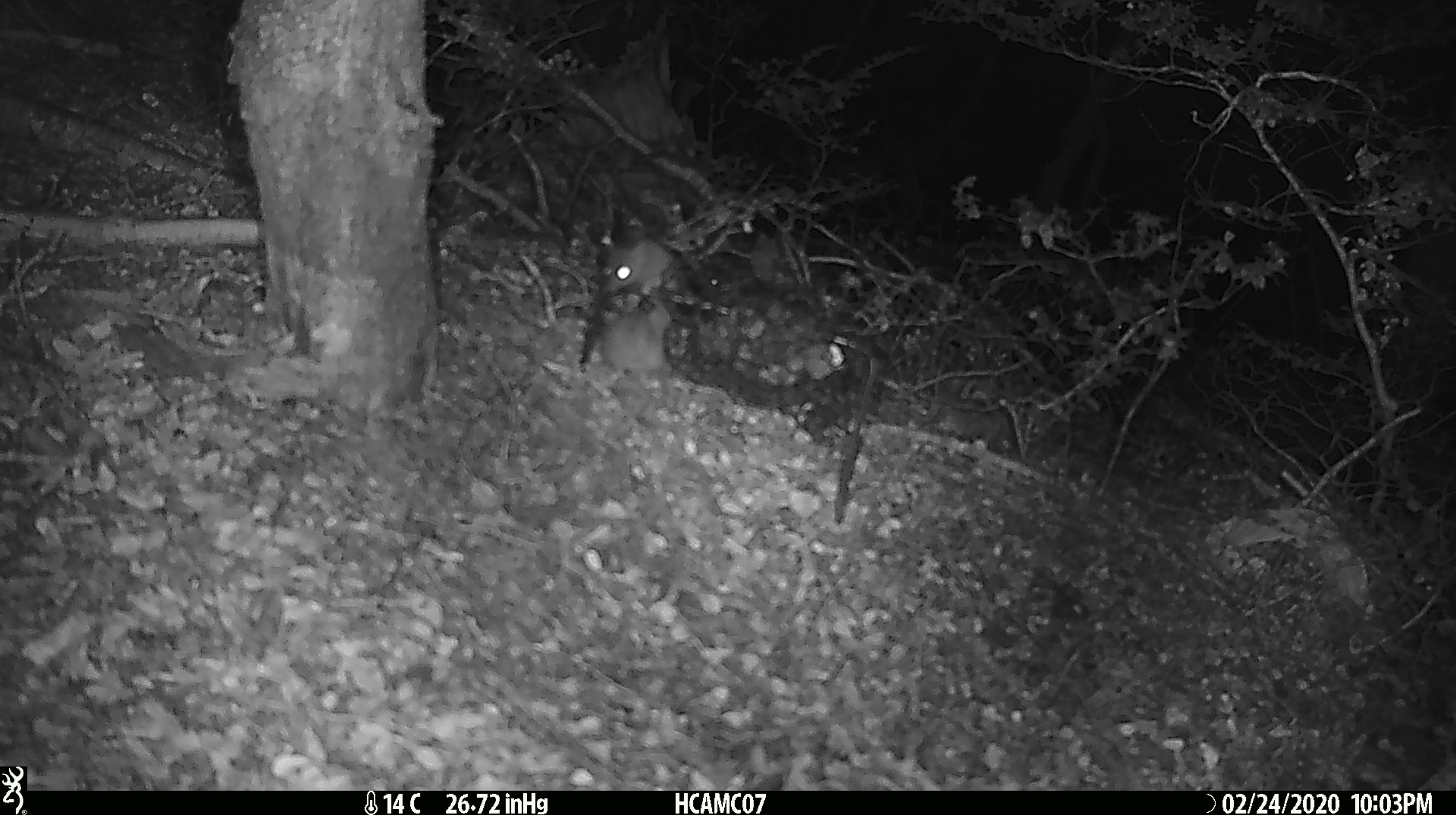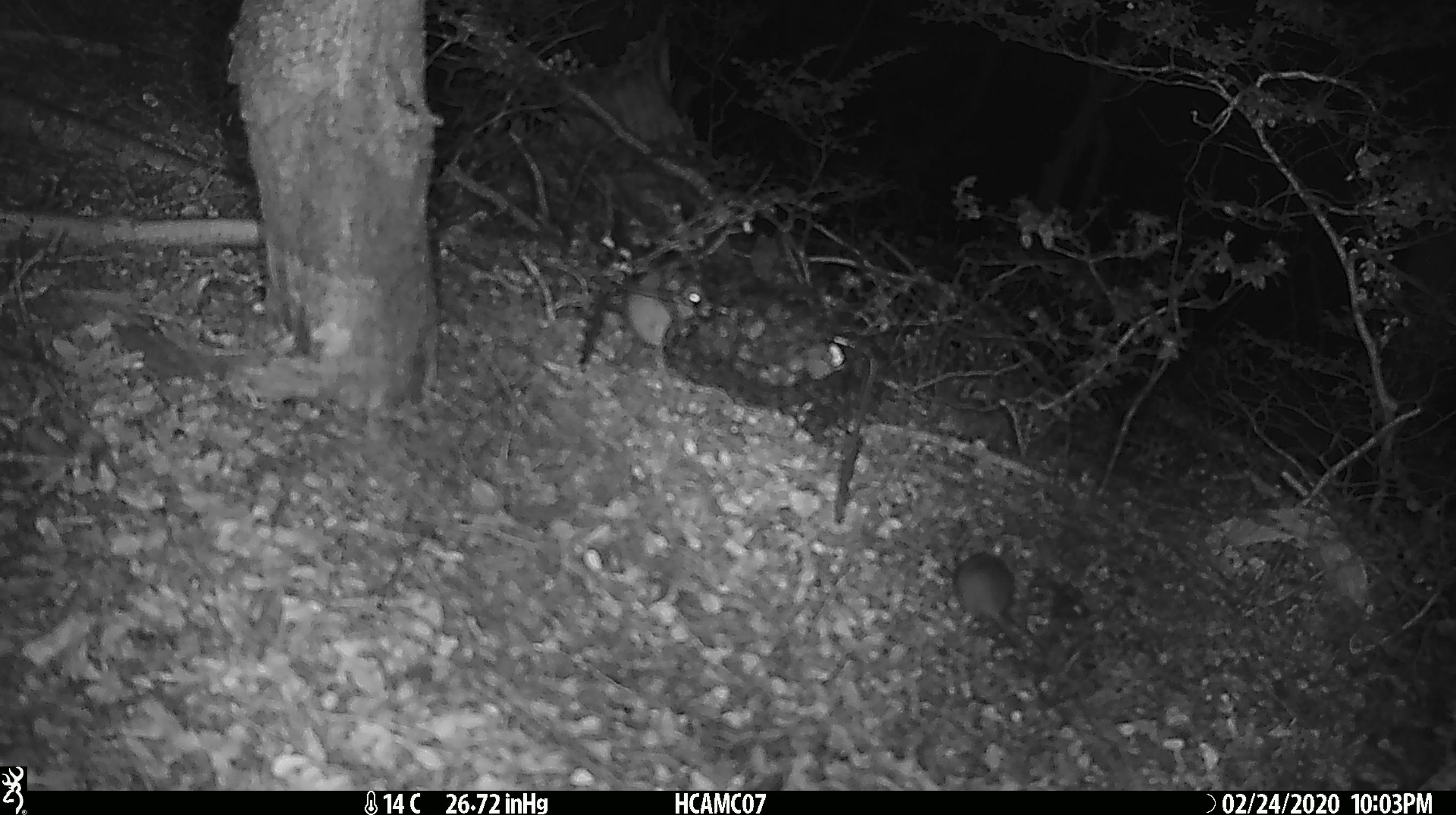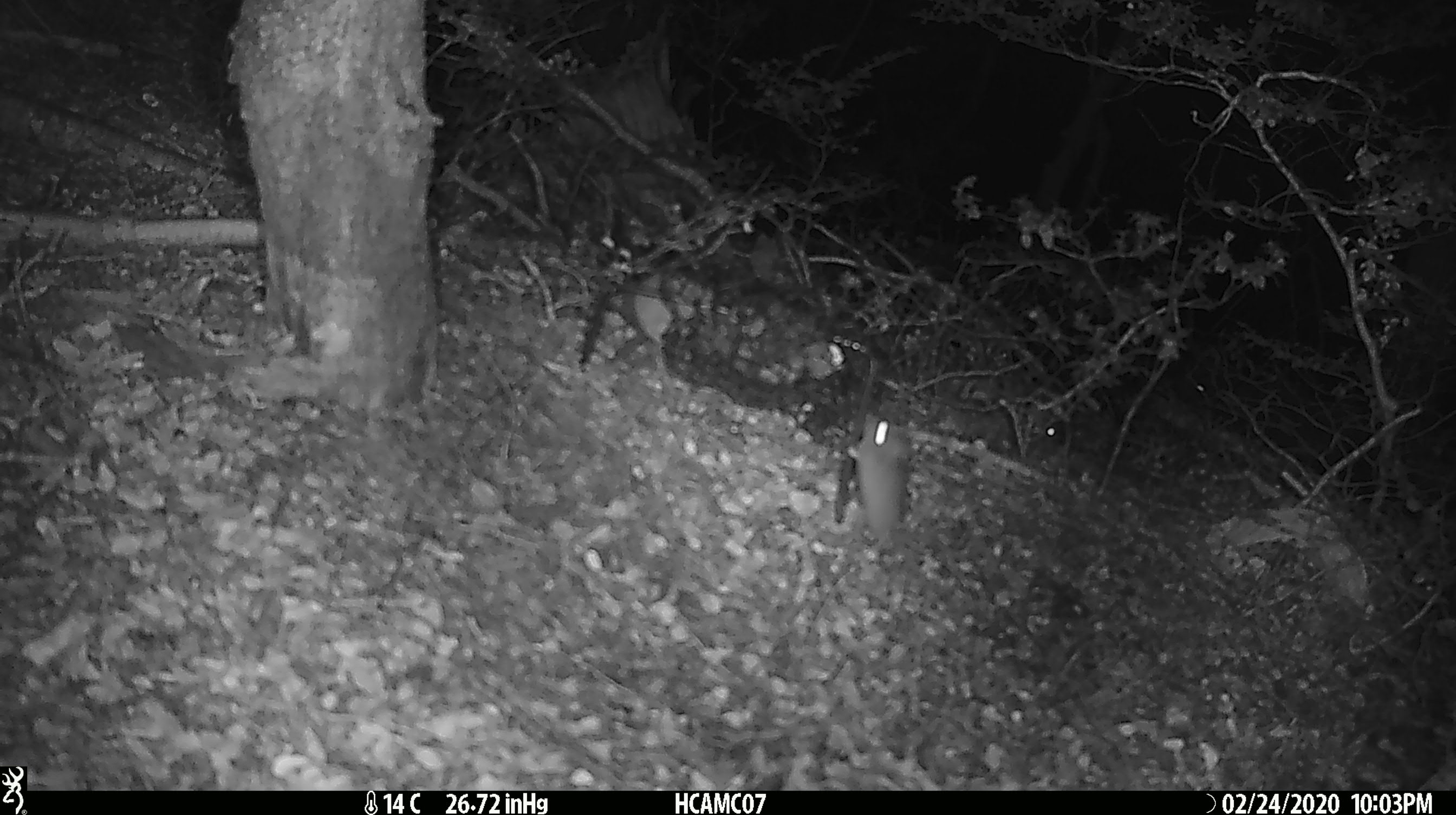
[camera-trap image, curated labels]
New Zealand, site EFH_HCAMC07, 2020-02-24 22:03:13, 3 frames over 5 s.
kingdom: Animalia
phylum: Chordata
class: Mammalia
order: Rodentia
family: Muridae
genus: Mus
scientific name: Mus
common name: mouse